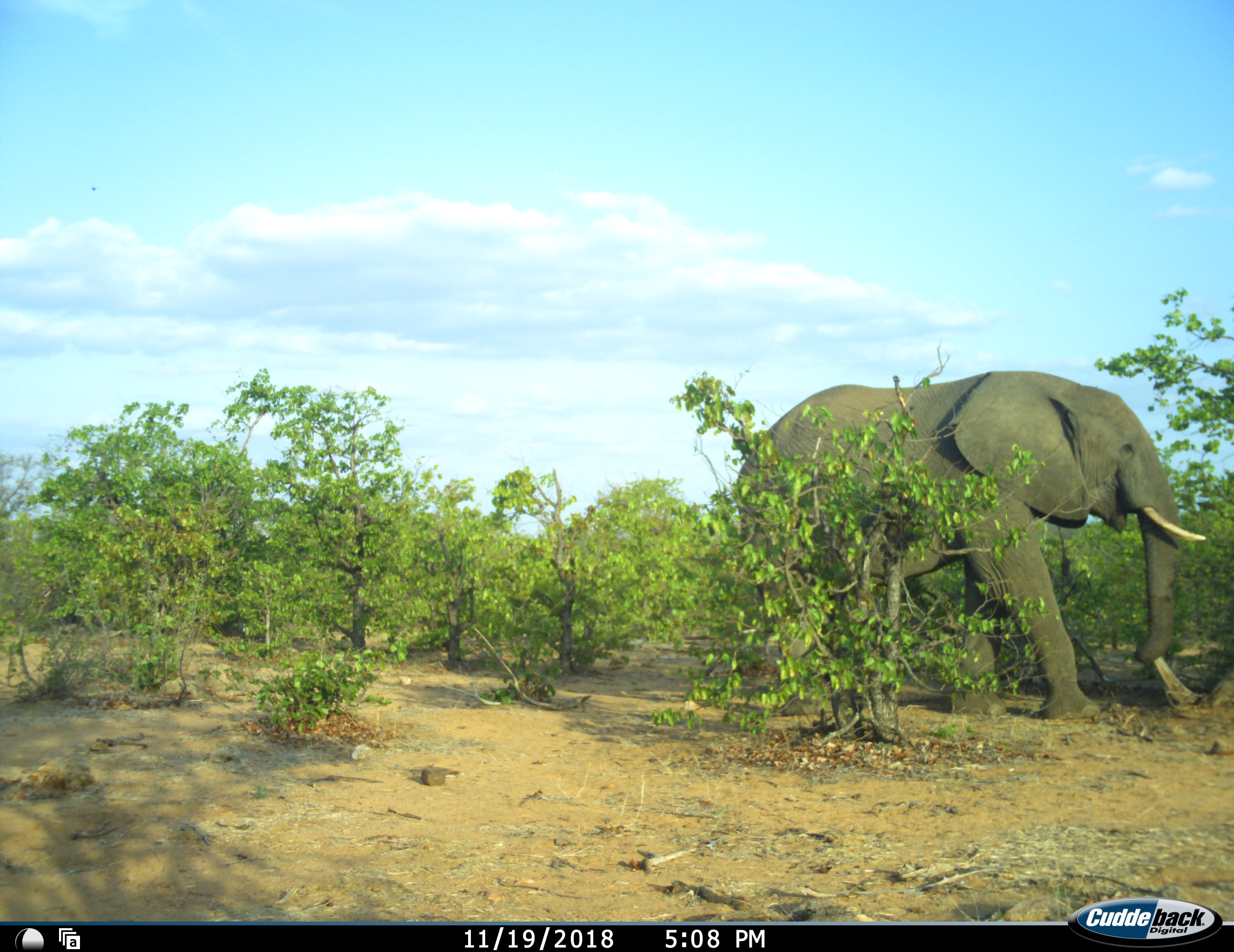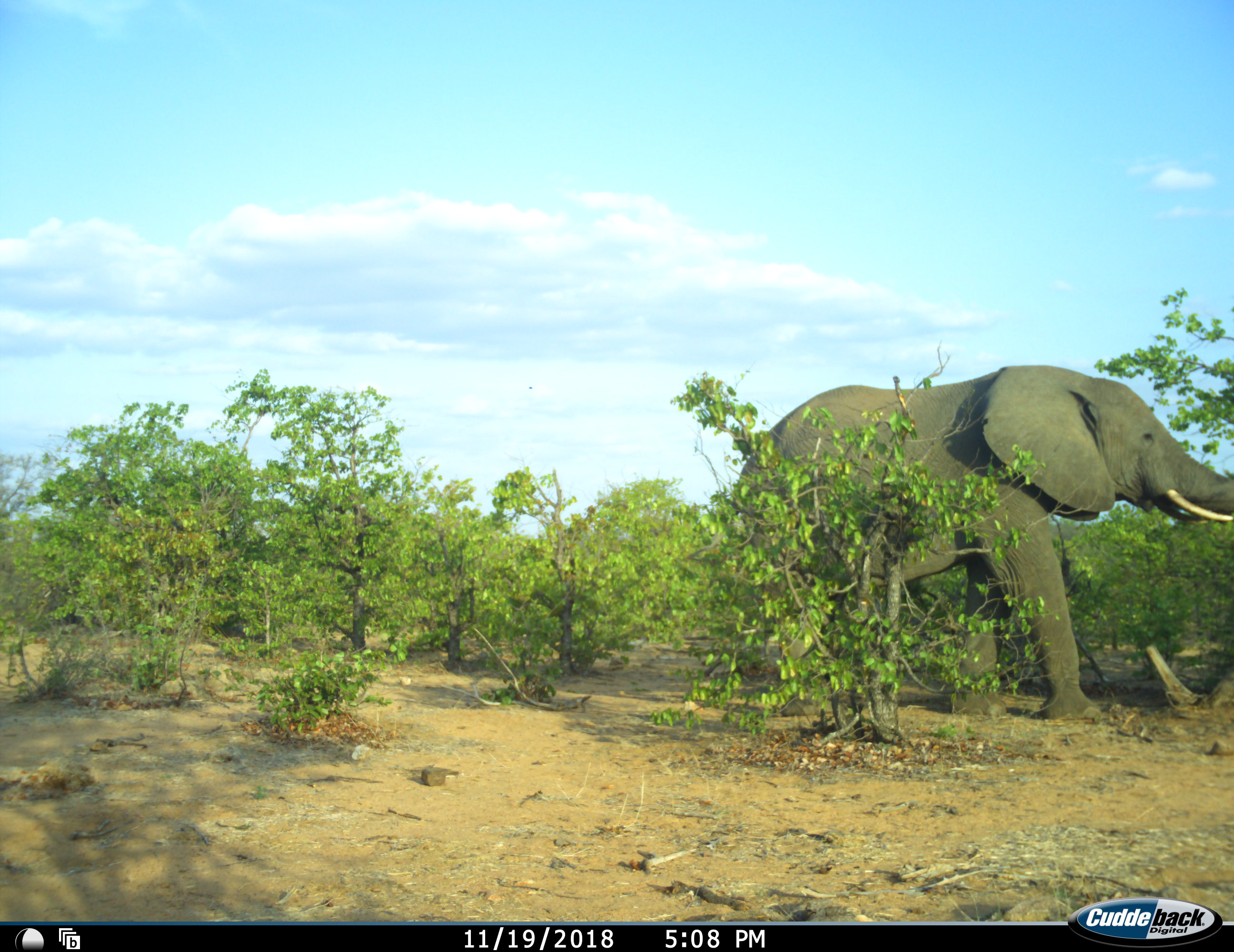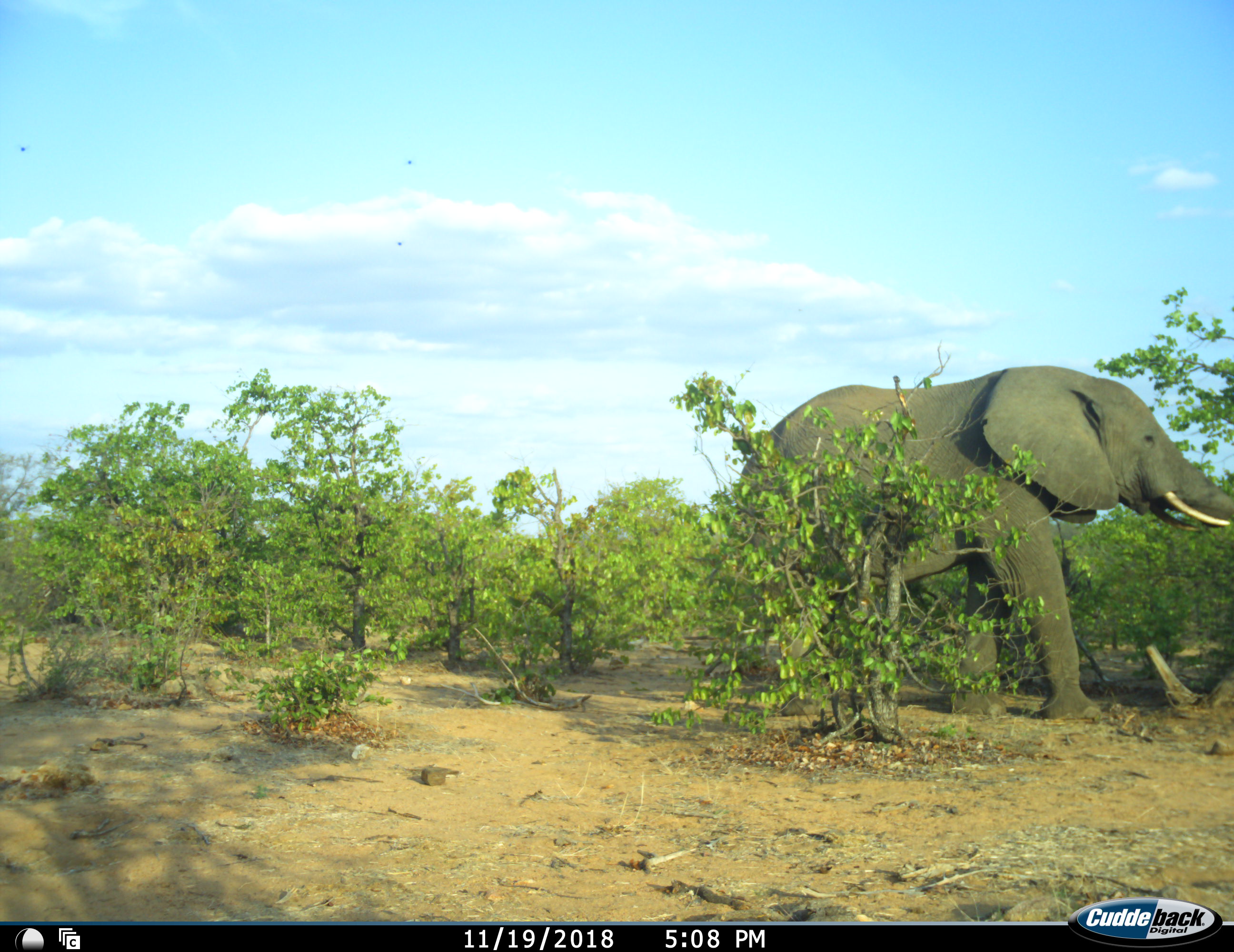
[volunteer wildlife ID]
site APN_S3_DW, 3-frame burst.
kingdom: Animalia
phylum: Chordata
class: Mammalia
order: Proboscidea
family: Elephantidae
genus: Loxodonta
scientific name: Loxodonta africana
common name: african bush elephant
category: elephant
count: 1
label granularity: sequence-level